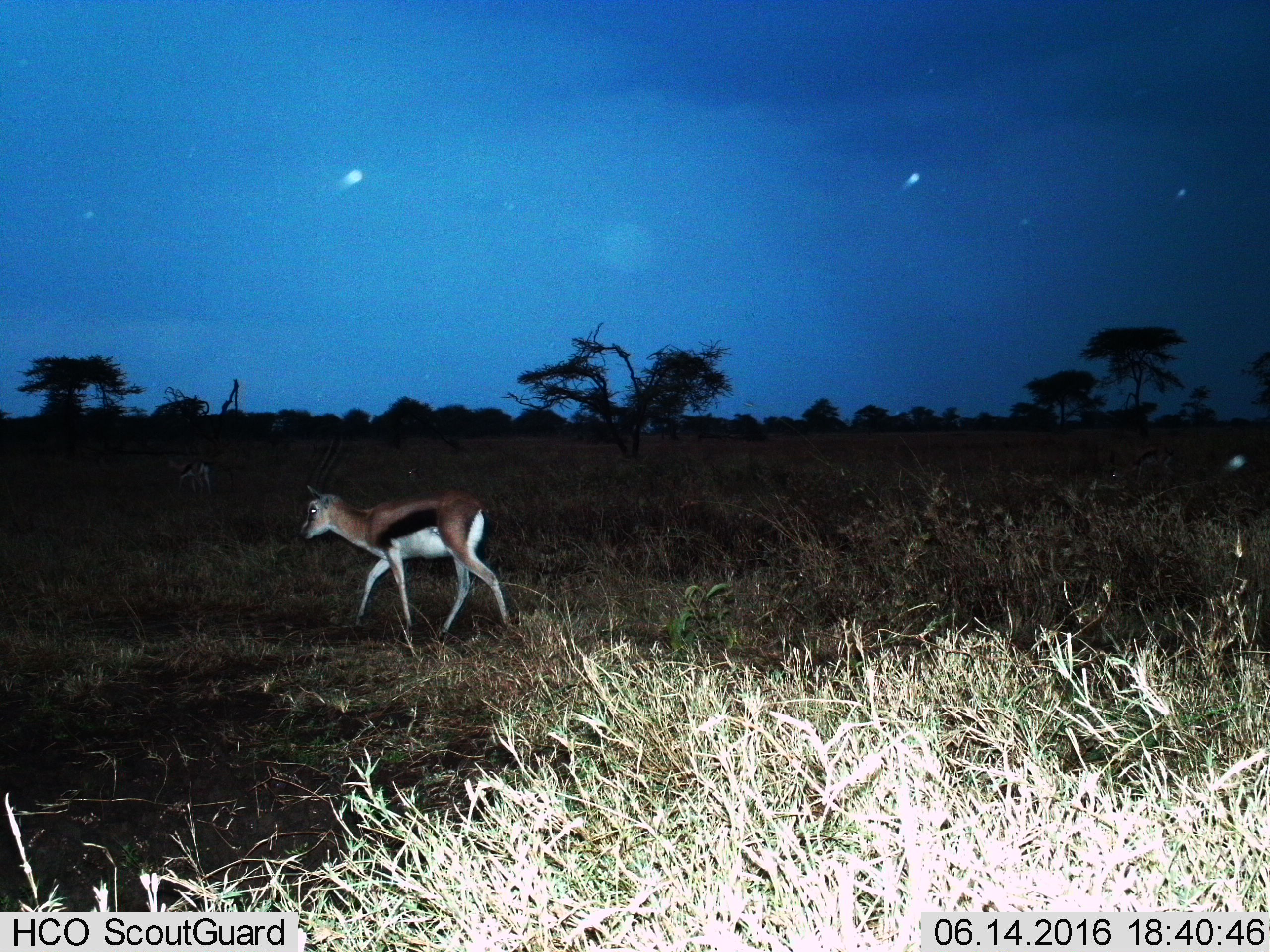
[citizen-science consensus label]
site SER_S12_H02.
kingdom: Animalia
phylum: Chordata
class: Mammalia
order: Artiodactyla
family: Bovidae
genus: Eudorcas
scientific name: Eudorcas thomsonii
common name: thomson's gazelle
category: gazellethomsons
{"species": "gazellethomsons (thomson's gazelle) (Eudorcas thomsonii)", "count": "1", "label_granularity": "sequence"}